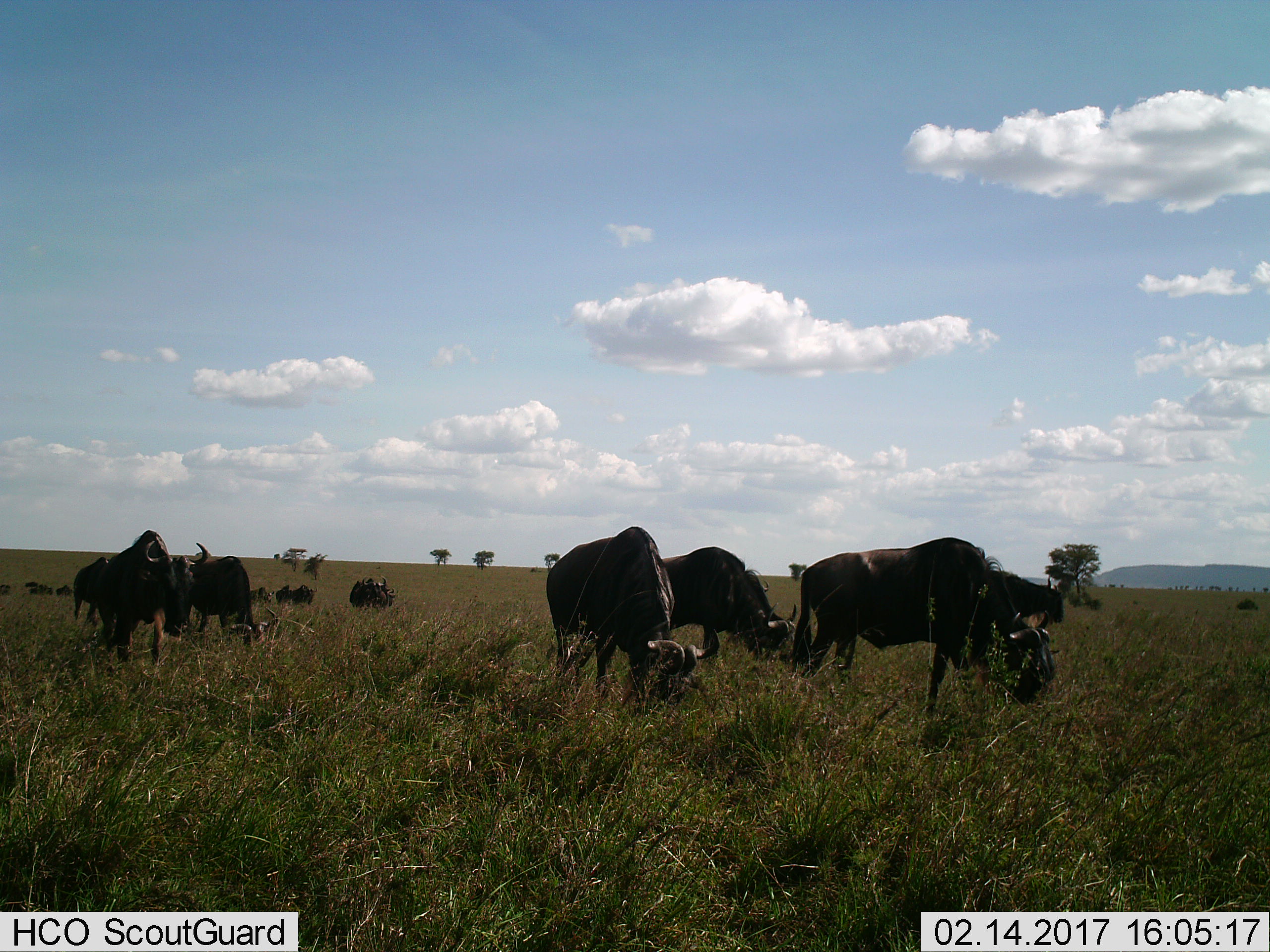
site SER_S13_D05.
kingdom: Animalia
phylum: Chordata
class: Mammalia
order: Artiodactyla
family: Bovidae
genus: Connochaetes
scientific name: Connochaetes taurinus taurinus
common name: blue wildebeest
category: wildebeestblue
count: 11-50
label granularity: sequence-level